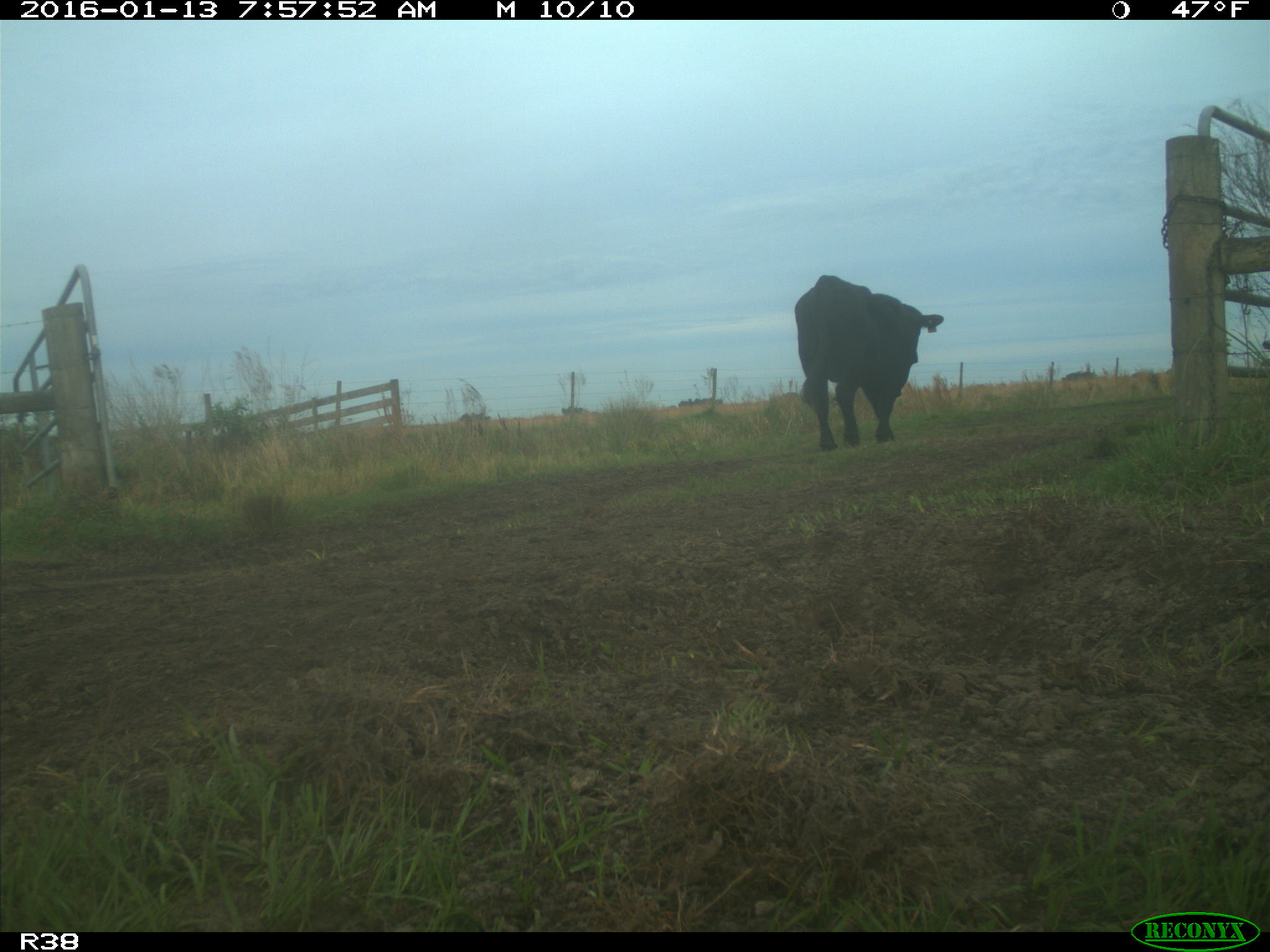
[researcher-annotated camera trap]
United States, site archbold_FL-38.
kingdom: Animalia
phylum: Chordata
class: Mammalia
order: Artiodactyla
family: Bovidae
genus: Bos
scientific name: Bos taurus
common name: domestic cow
Bos taurus (domestic cow).